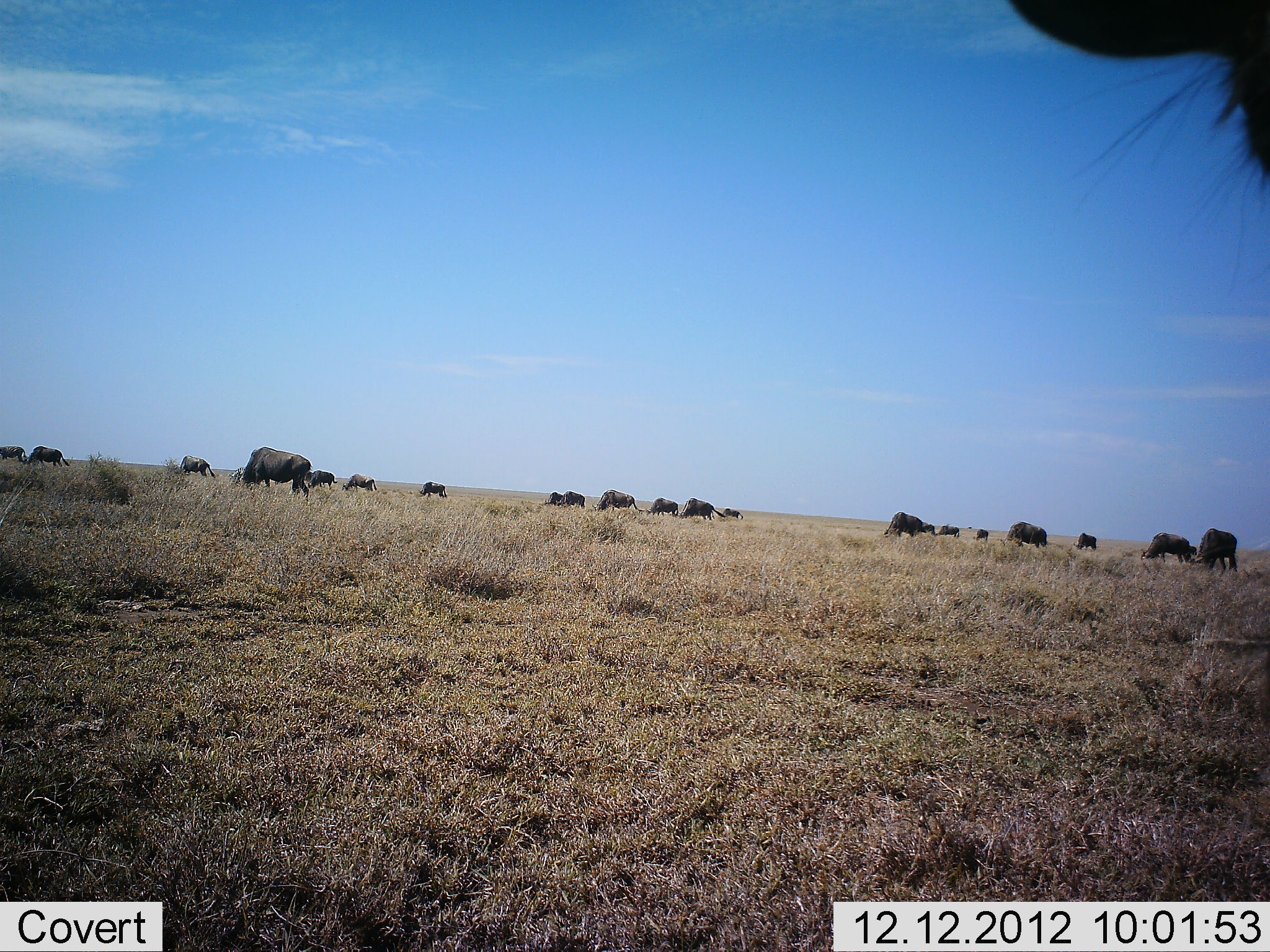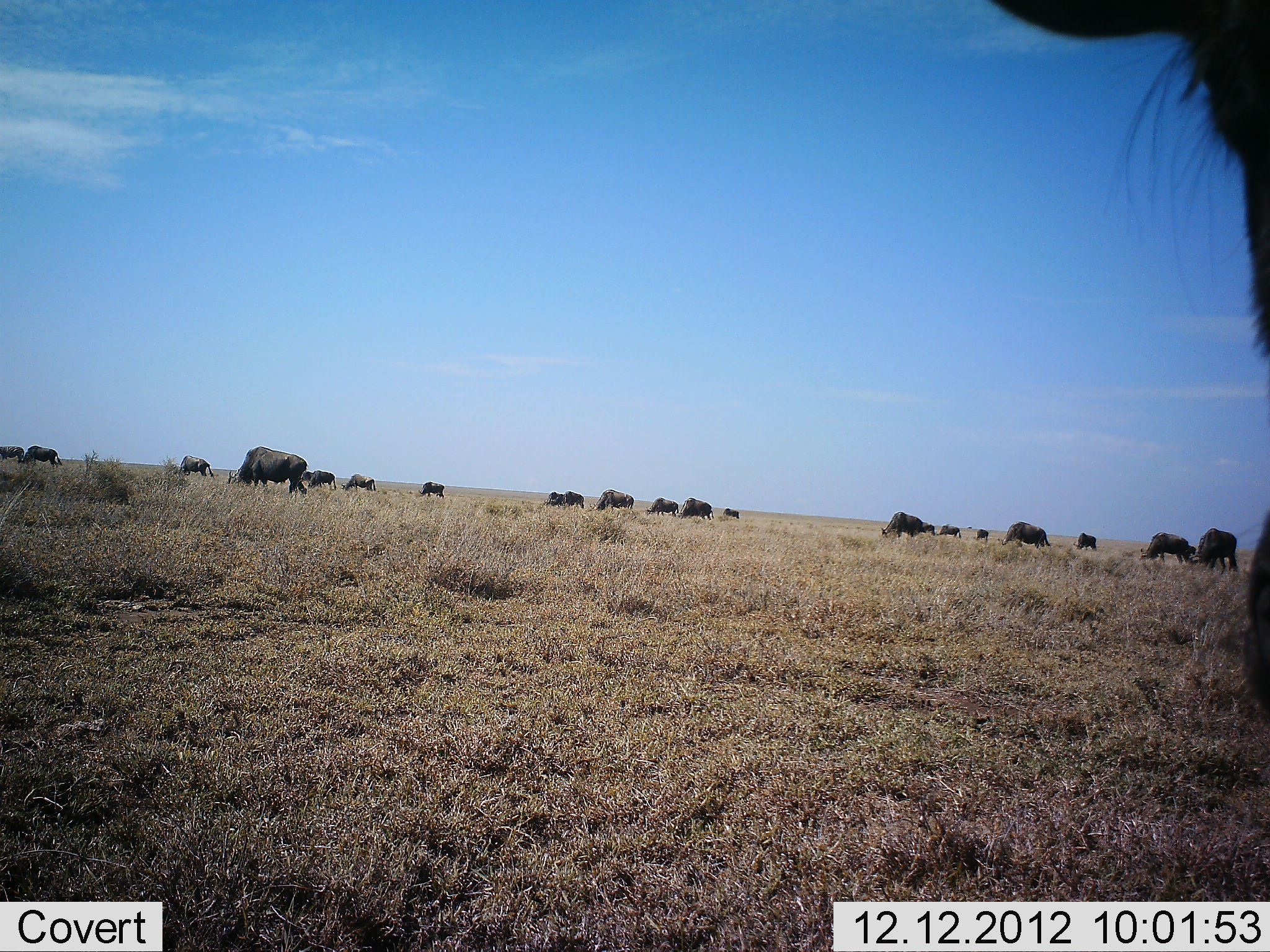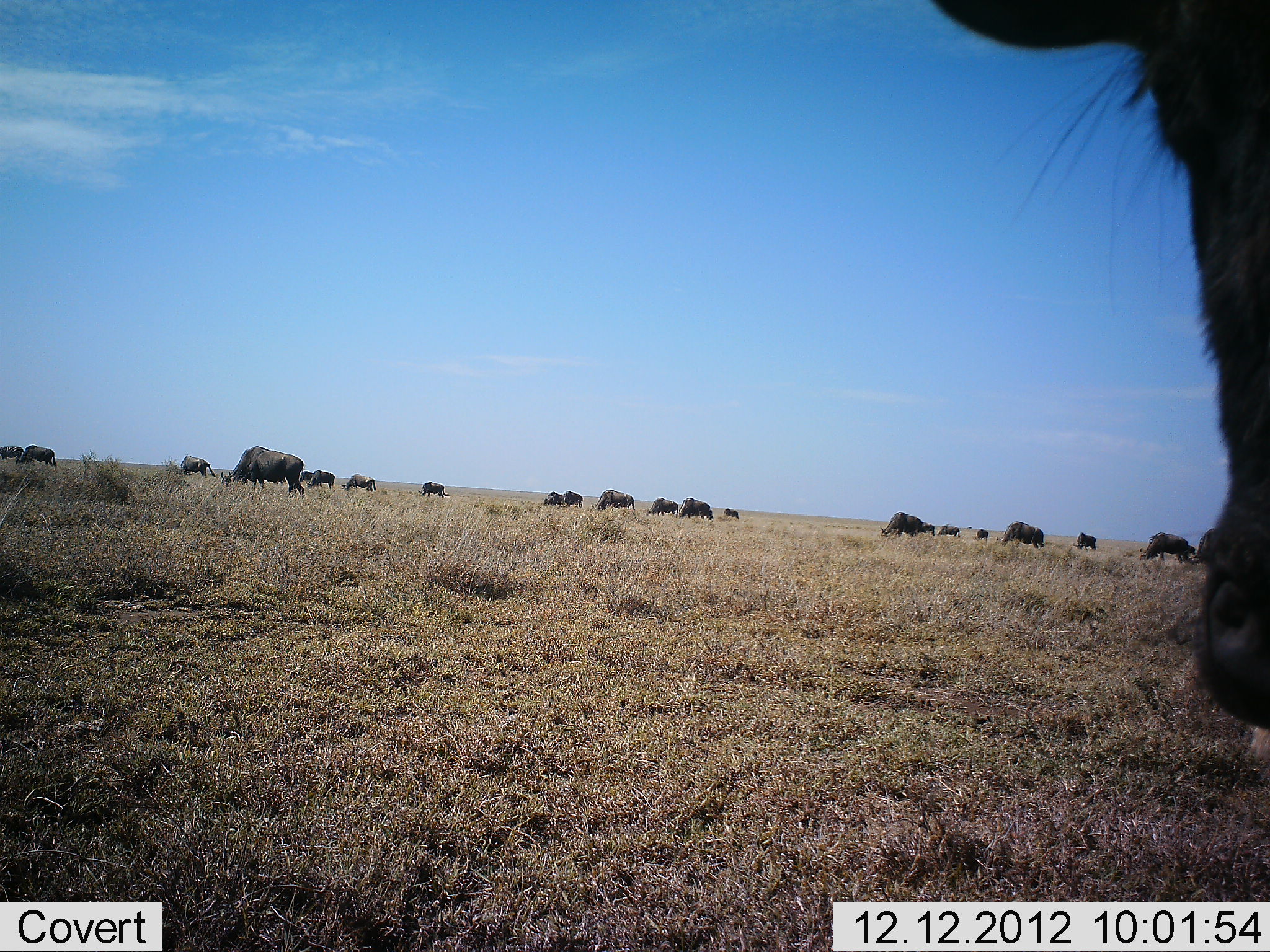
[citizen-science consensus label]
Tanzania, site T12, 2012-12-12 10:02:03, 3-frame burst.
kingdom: Animalia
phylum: Chordata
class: Mammalia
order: Artiodactyla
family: Bovidae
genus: Connochaetes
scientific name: Connochaetes taurinus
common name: blue wildebeest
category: wildebeest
Wildebeest (blue wildebeest) (Connochaetes taurinus), count 11-50. Behavior (volunteer vote fractions): standing 70%, resting 10%, moving 40%, interacting 0%. Young present (vote fraction): 0%. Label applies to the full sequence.